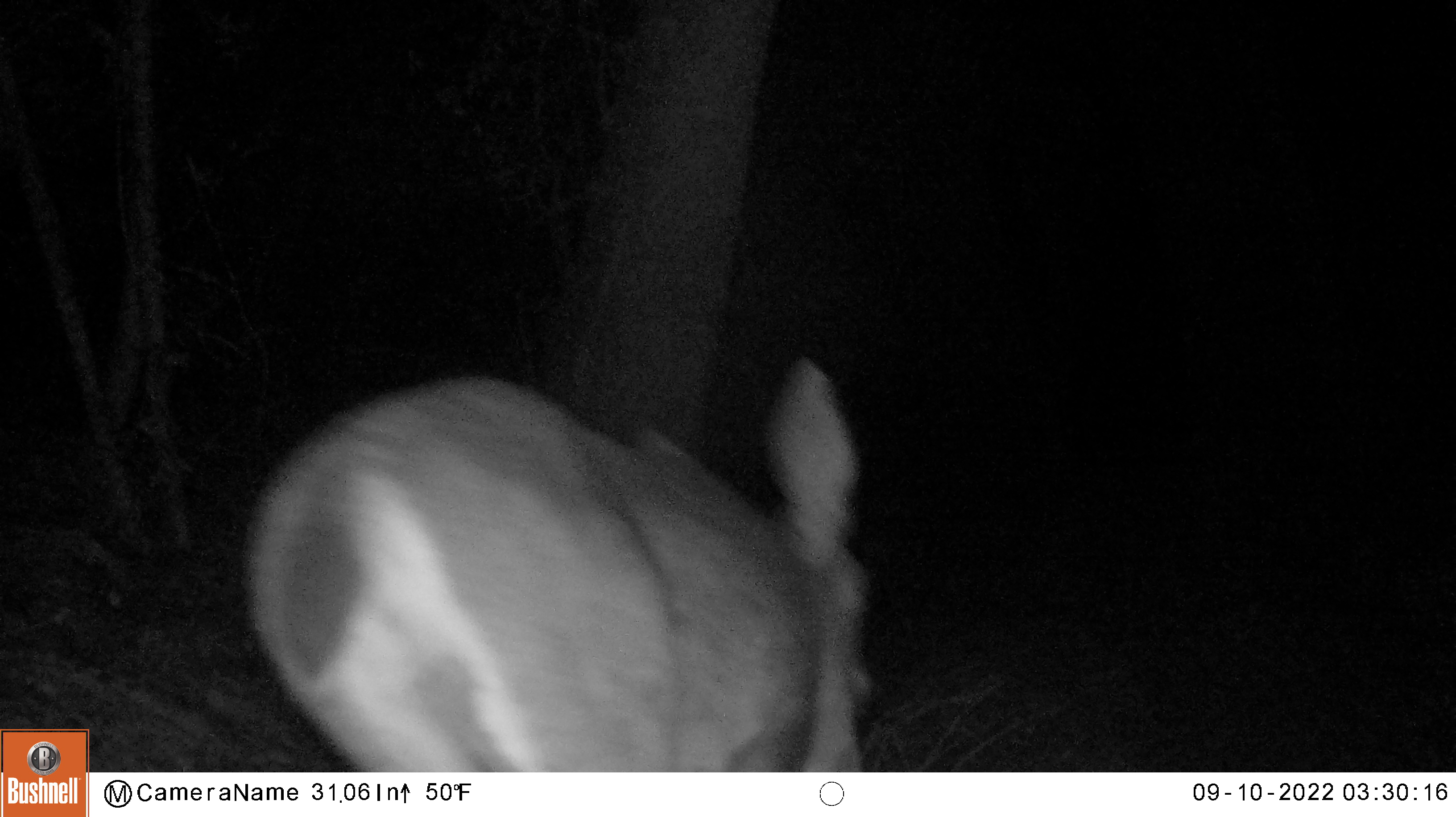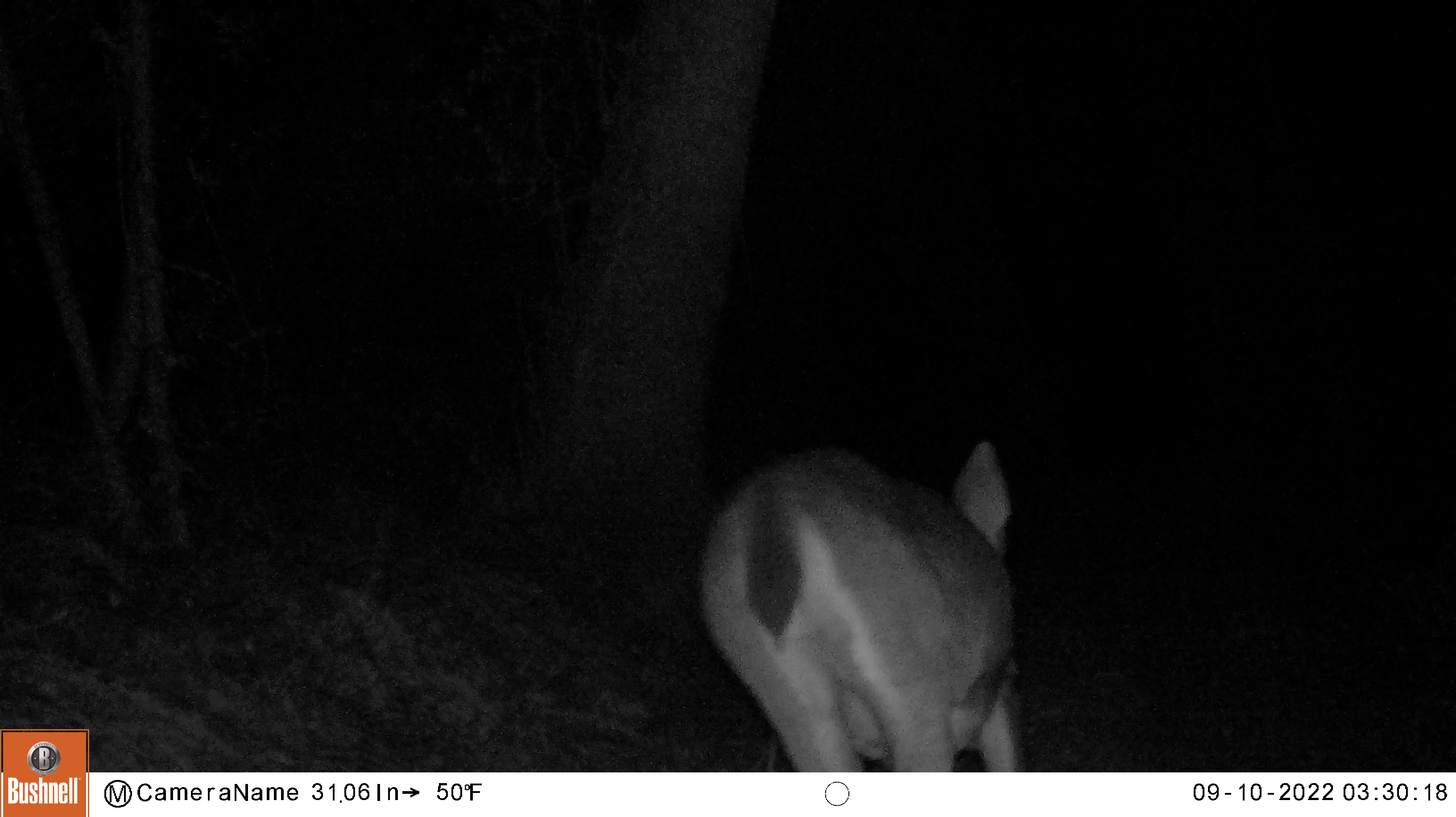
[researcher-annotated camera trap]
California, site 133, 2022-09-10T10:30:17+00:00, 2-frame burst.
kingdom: Animalia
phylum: Chordata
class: Mammalia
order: Artiodactyla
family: Cervidae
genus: Odocoileus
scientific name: Odocoileus hemionus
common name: mule deer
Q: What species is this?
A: Mule deer (Odocoileus hemionus).